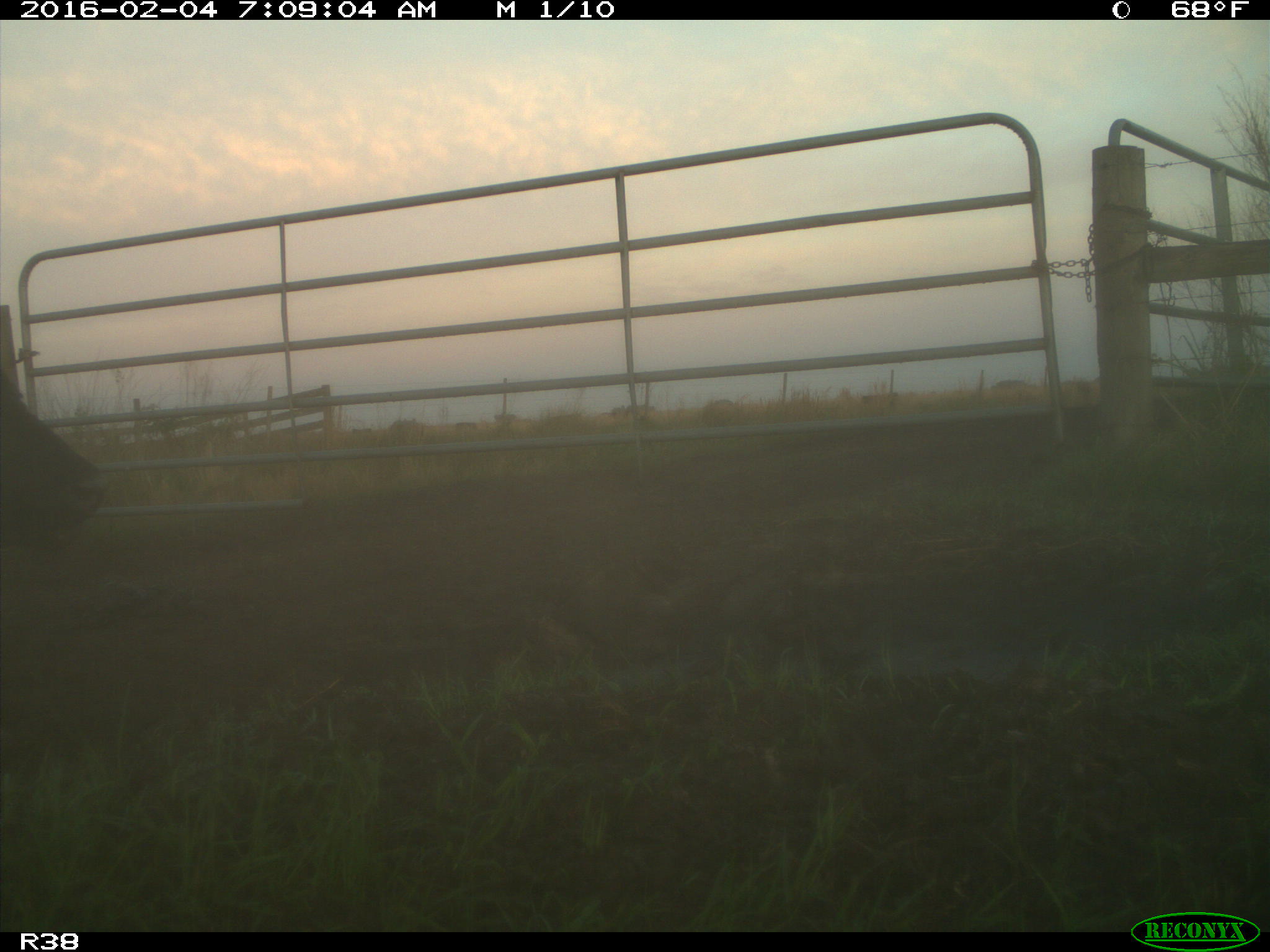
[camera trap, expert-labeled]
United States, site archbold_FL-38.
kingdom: Animalia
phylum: Chordata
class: Mammalia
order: Artiodactyla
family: Bovidae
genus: Bos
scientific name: Bos taurus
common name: domestic cow